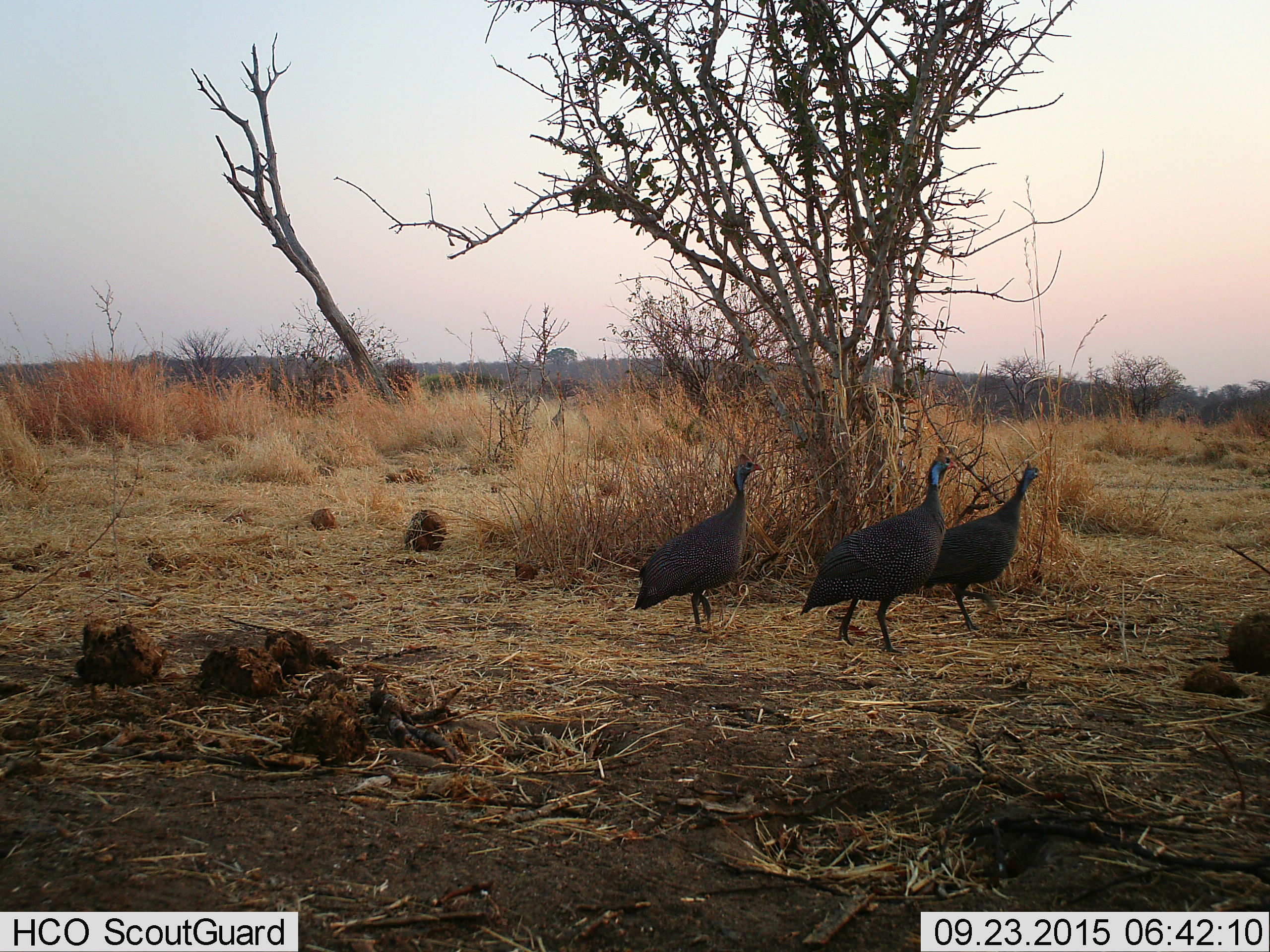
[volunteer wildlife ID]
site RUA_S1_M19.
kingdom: Animalia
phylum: Chordata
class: Aves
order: Galliformes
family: Numididae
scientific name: Numididae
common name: guineafowl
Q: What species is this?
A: Guineafowl (Numididae).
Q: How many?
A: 3.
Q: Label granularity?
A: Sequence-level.